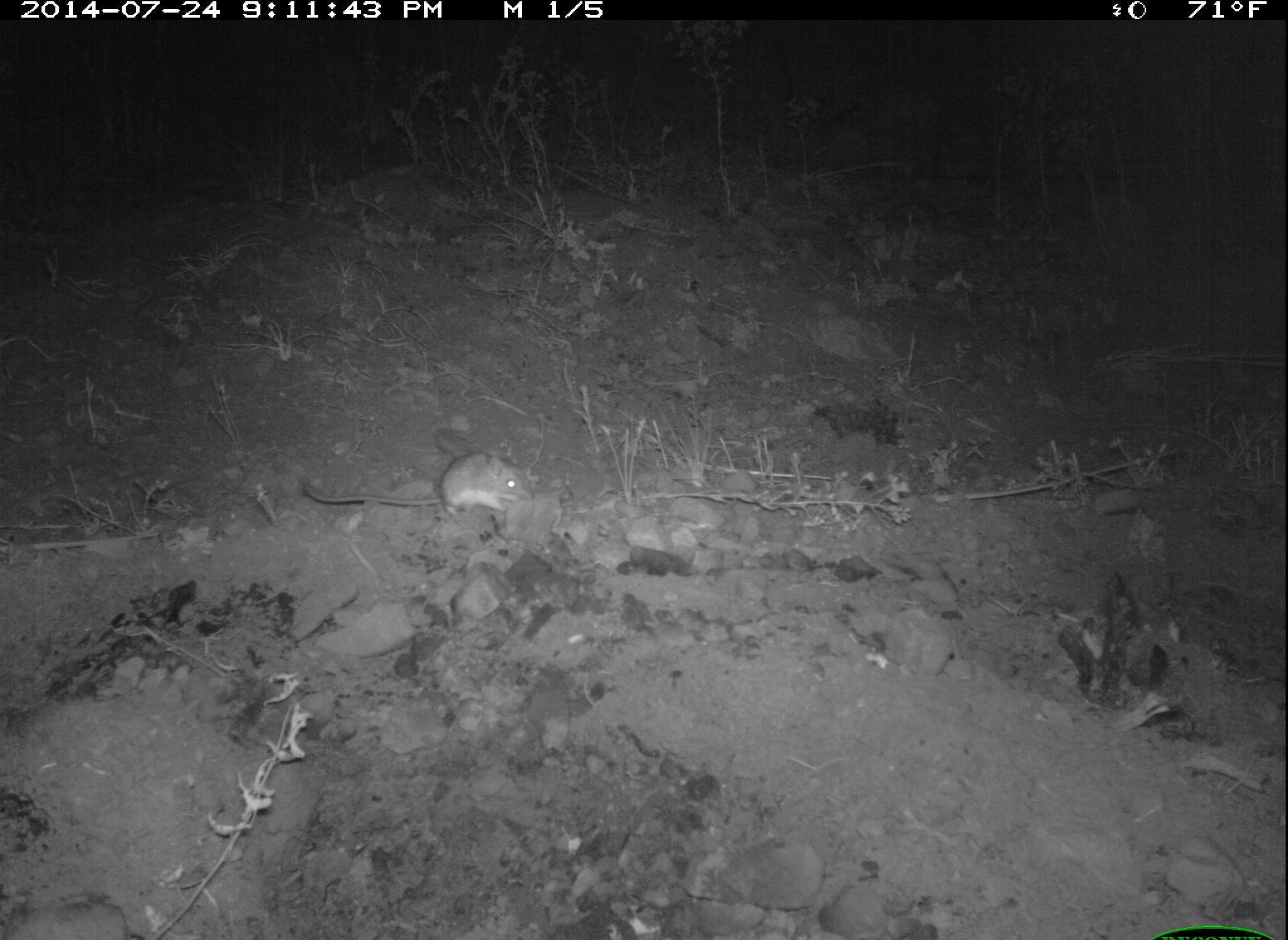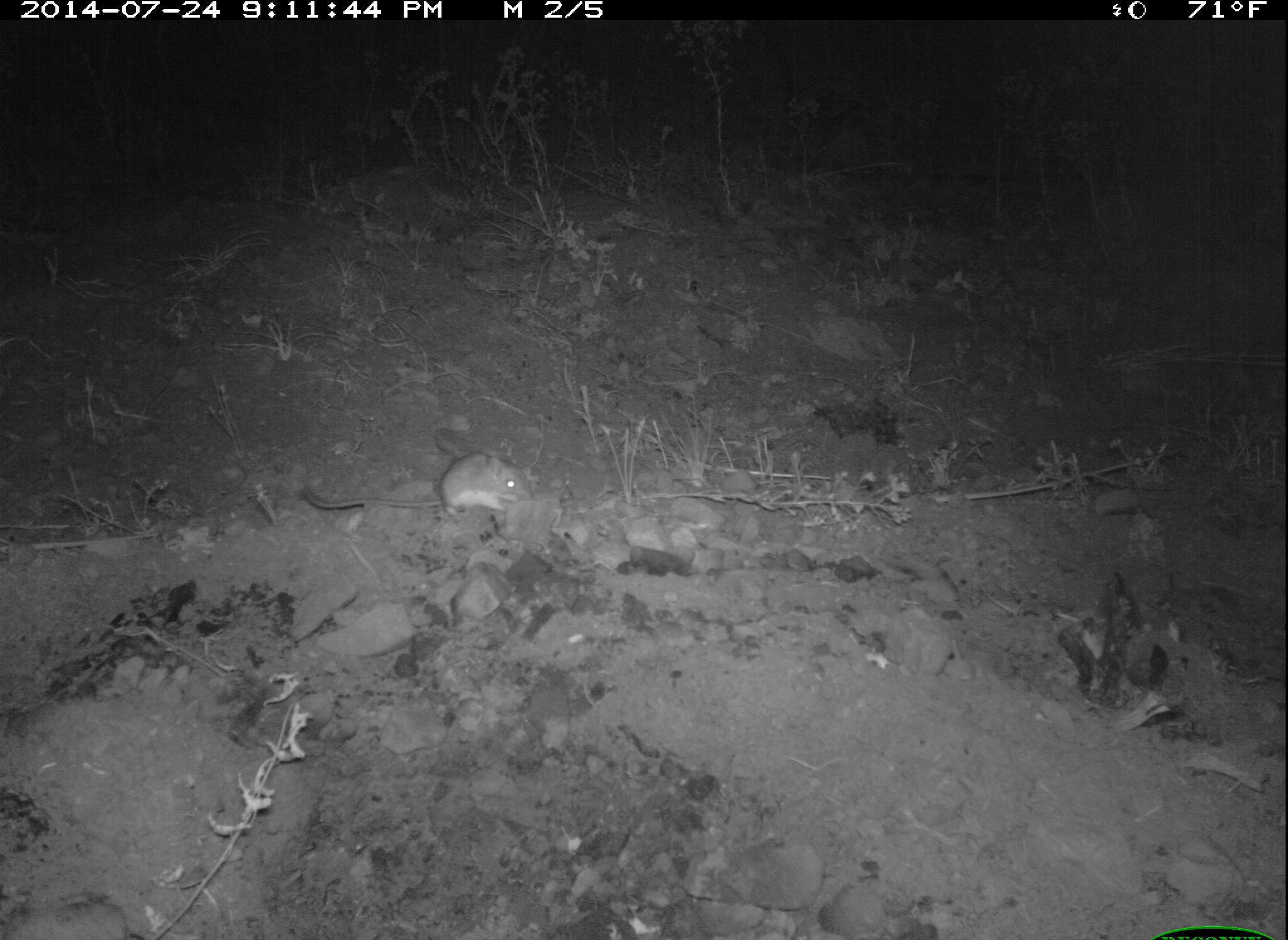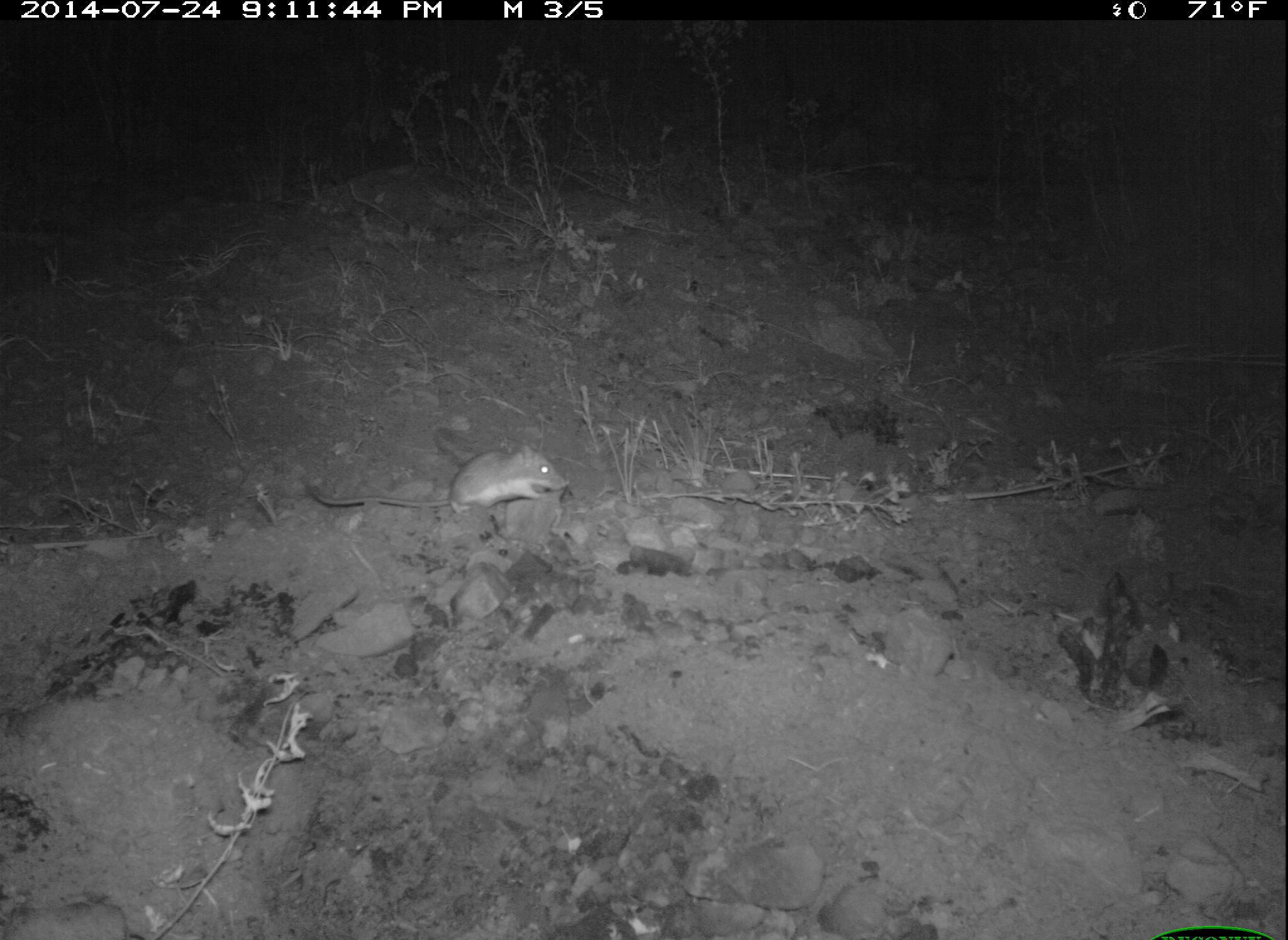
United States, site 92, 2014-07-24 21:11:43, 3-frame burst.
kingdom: Animalia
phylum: Chordata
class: Mammalia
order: Rodentia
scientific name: Rodentia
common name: rodent